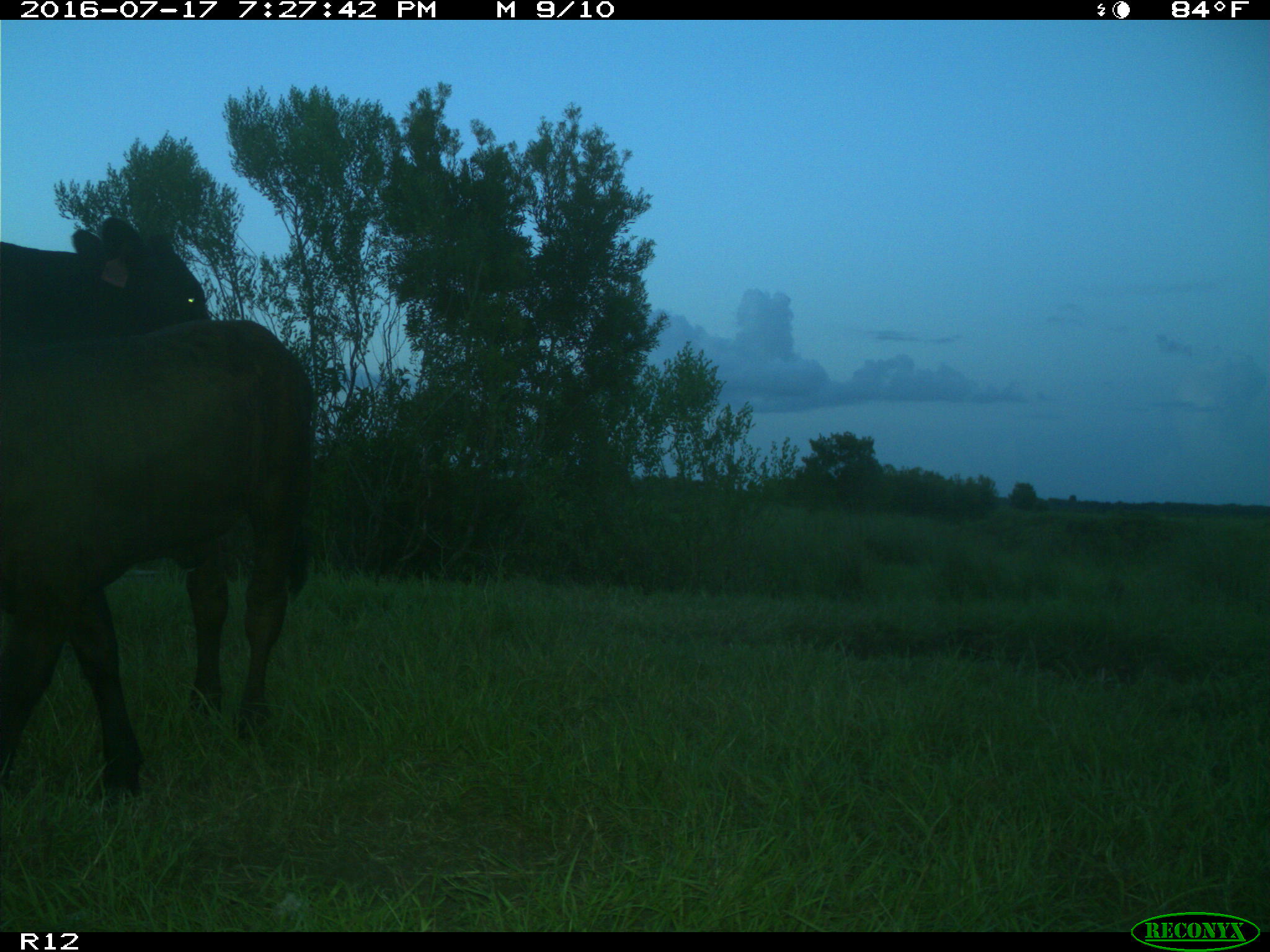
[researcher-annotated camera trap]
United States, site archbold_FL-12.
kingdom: Animalia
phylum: Chordata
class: Mammalia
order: Artiodactyla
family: Bovidae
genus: Bos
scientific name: Bos taurus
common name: domestic cow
Bos taurus (domestic cow).